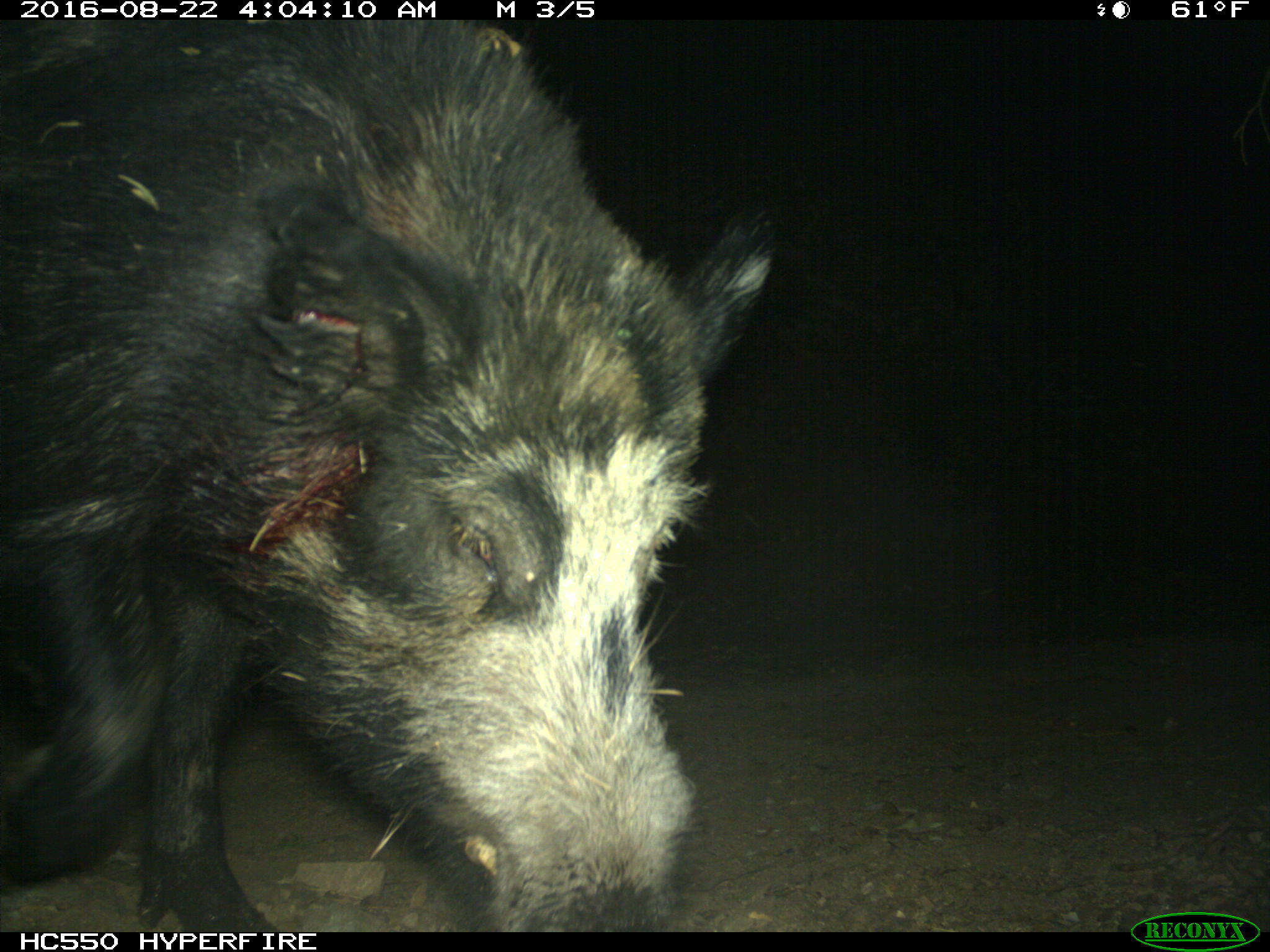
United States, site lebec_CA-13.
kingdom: Animalia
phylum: Chordata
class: Mammalia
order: Artiodactyla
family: Suidae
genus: Sus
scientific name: Sus scrofa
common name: wild boar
Sus scrofa (wild boar).